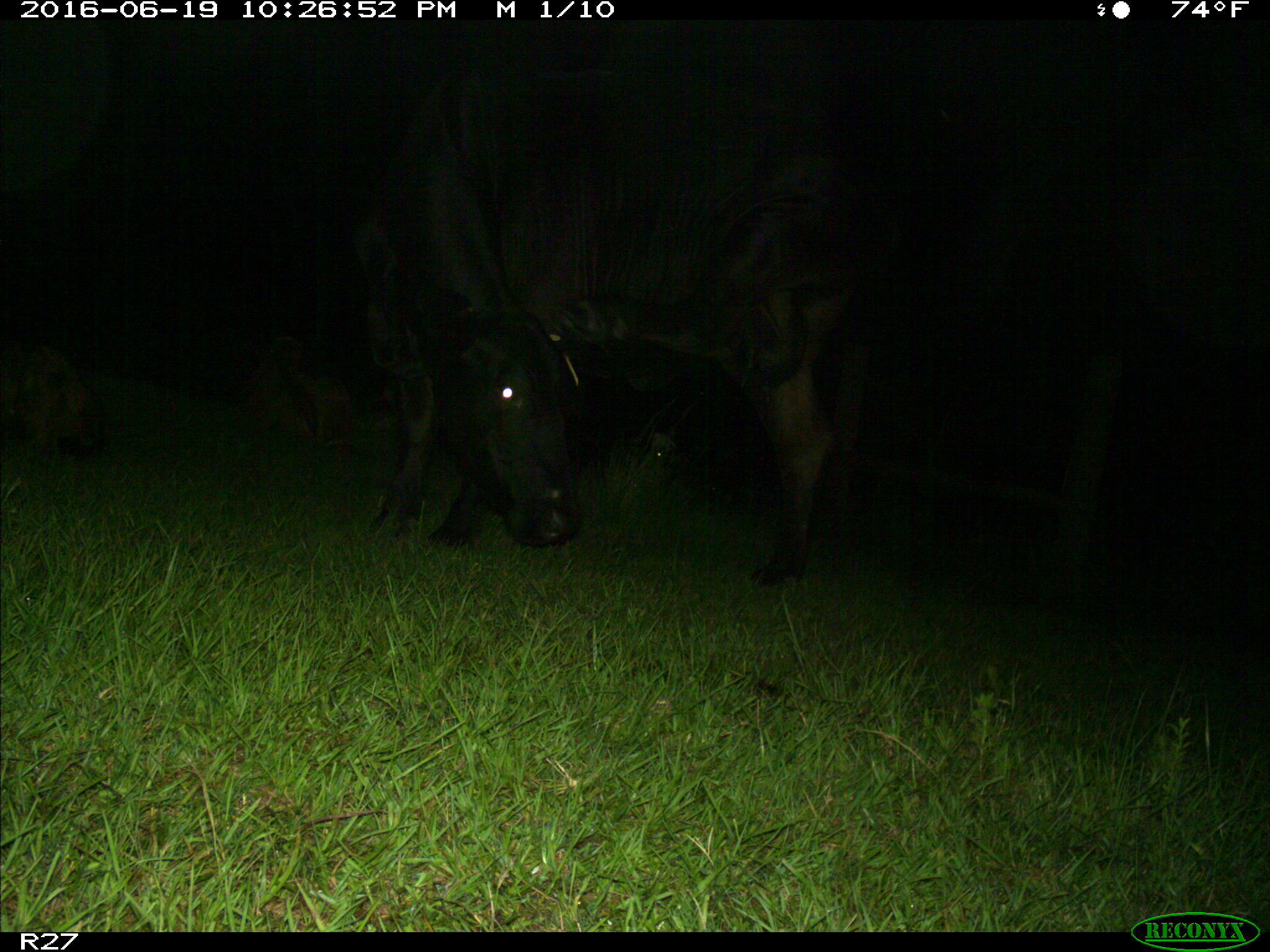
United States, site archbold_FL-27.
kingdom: Animalia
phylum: Chordata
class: Mammalia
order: Artiodactyla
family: Bovidae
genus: Bos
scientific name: Bos taurus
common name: domestic cow